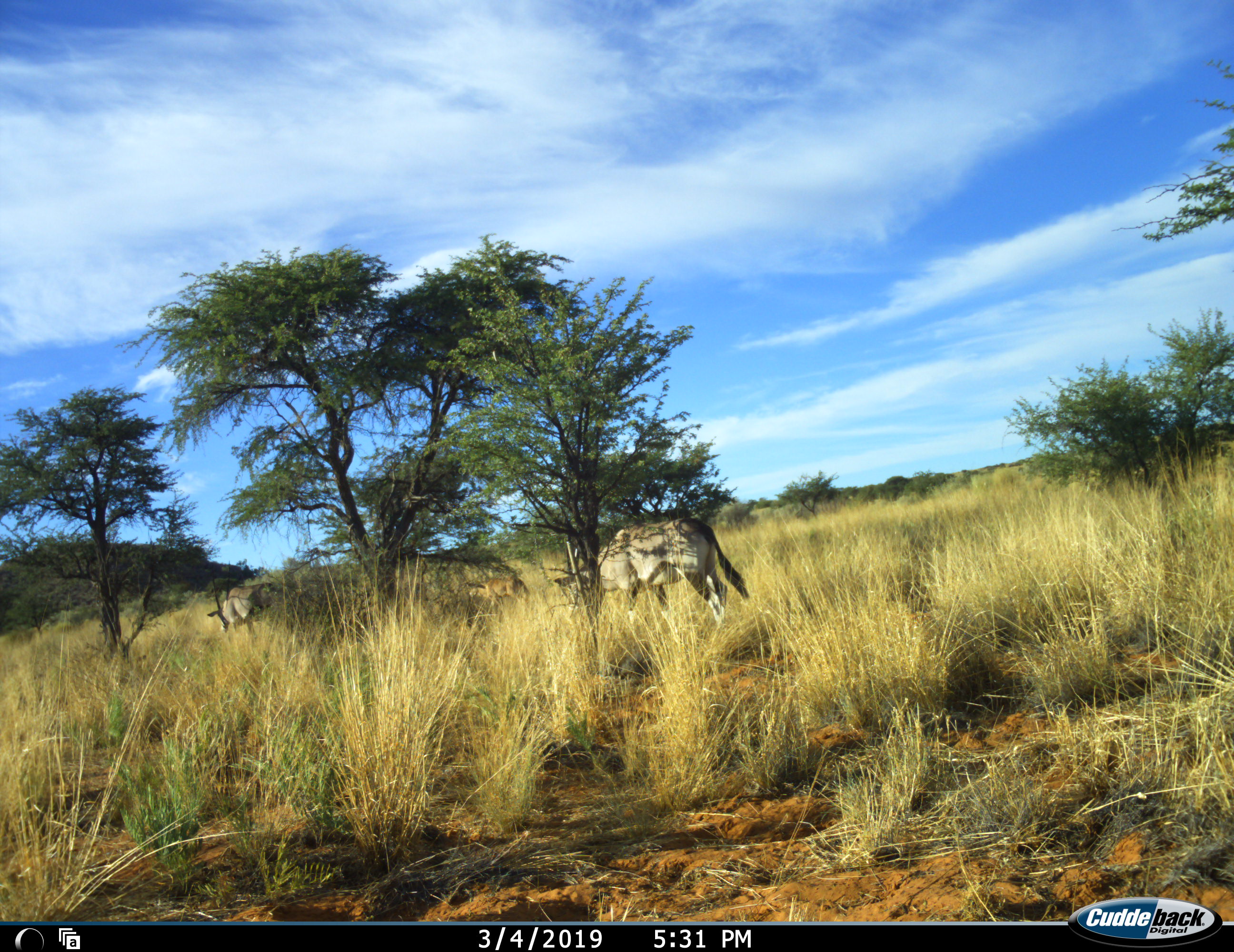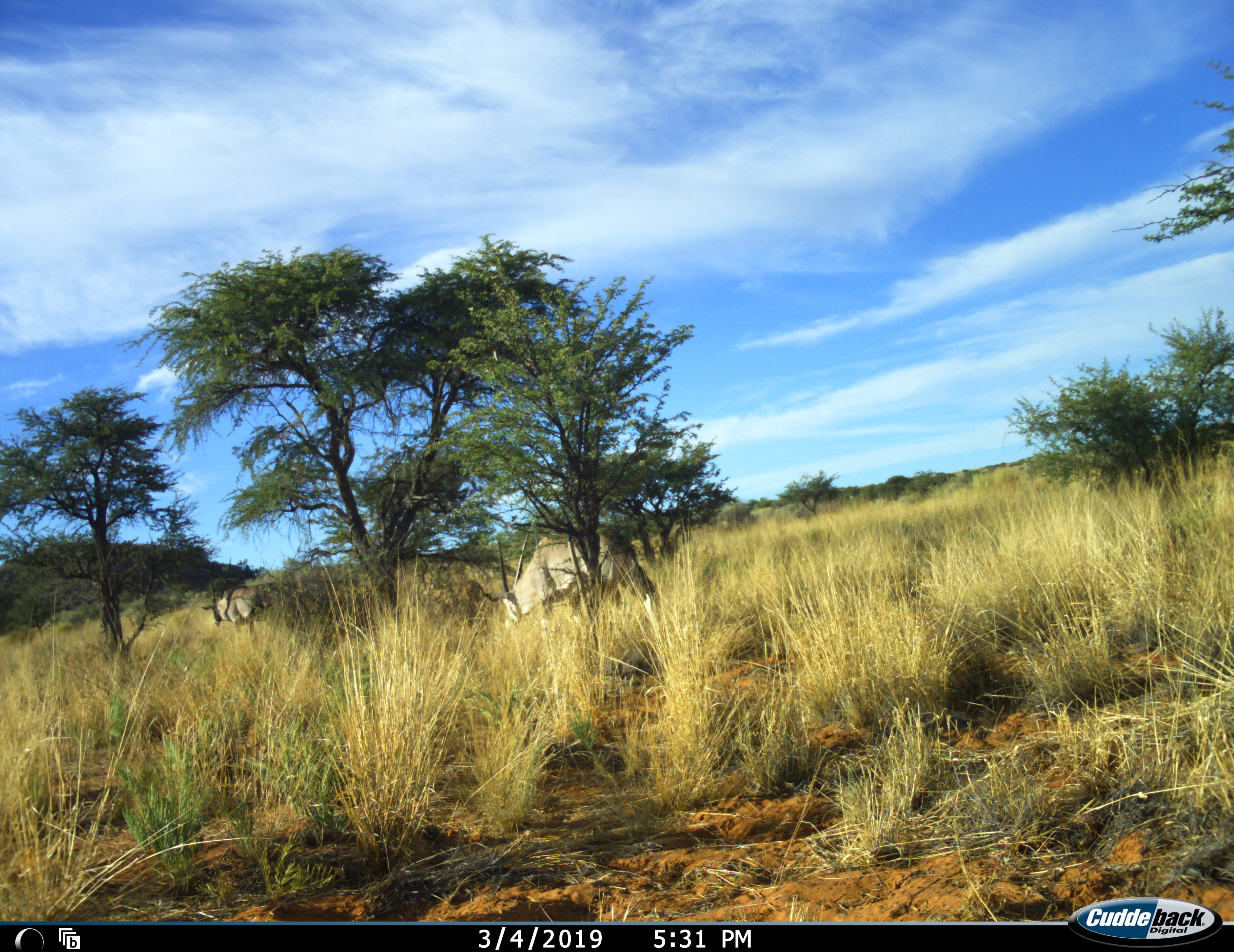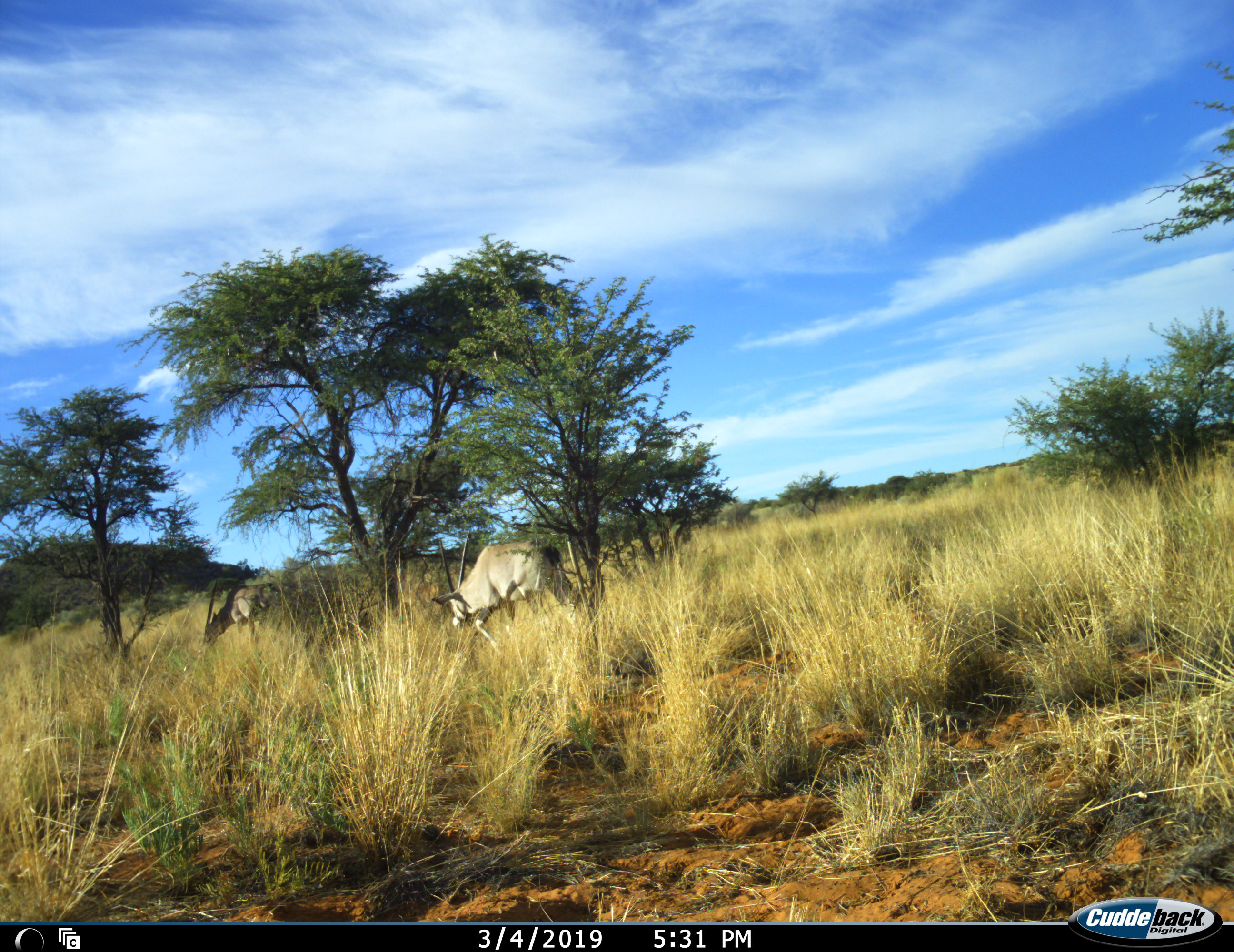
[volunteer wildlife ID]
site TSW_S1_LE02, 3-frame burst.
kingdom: Animalia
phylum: Chordata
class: Mammalia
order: Artiodactyla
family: Bovidae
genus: Oryx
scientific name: Oryx gazella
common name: gemsbok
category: oryx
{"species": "oryx (gemsbok) (Oryx gazella)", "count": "3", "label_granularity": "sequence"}